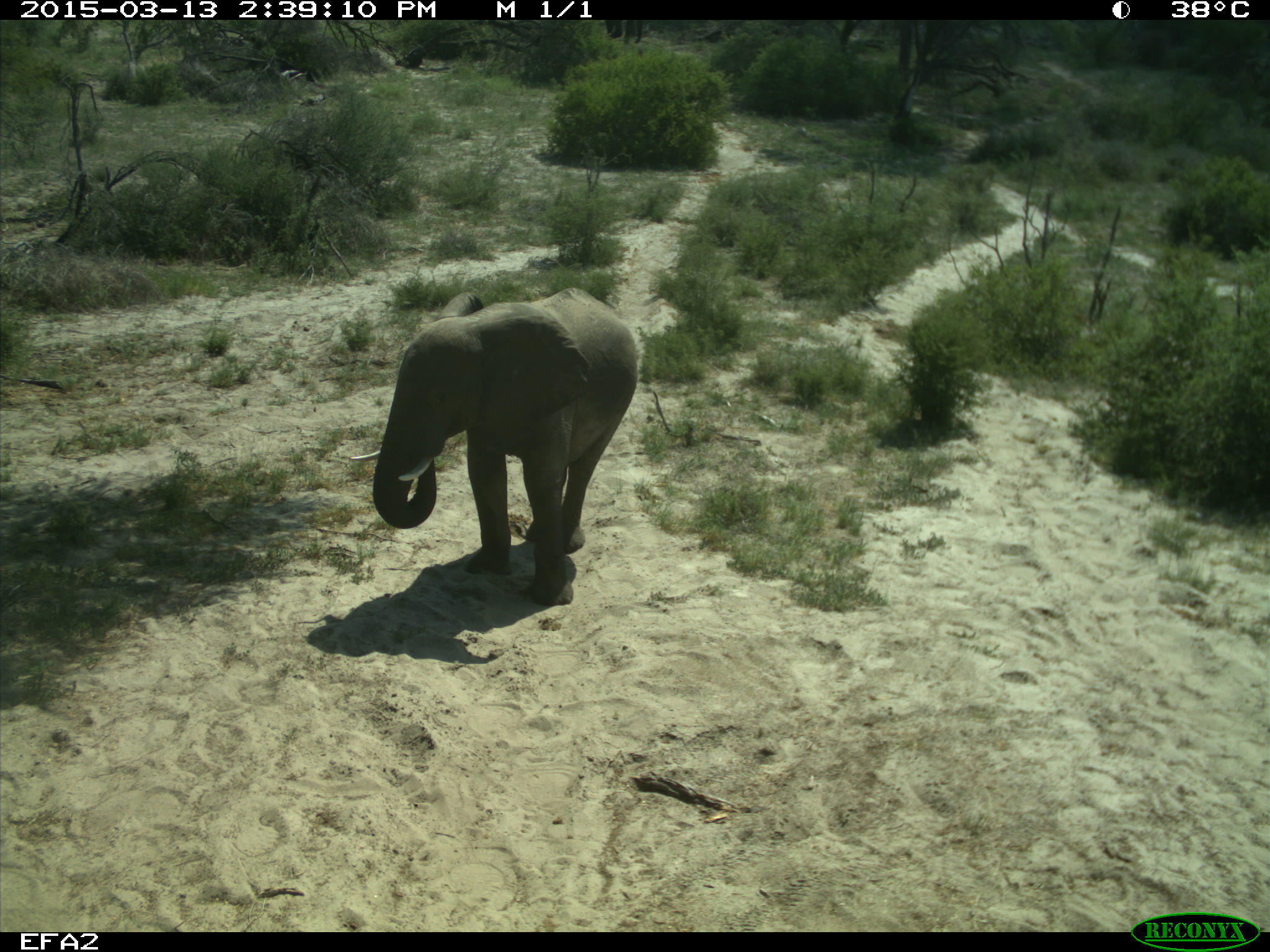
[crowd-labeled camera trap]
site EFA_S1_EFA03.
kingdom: Animalia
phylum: Chordata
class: Mammalia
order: Proboscidea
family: Elephantidae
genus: Loxodonta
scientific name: Loxodonta africana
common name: african bush elephant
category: elephant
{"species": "elephant (african bush elephant) (Loxodonta africana)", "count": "1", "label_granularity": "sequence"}